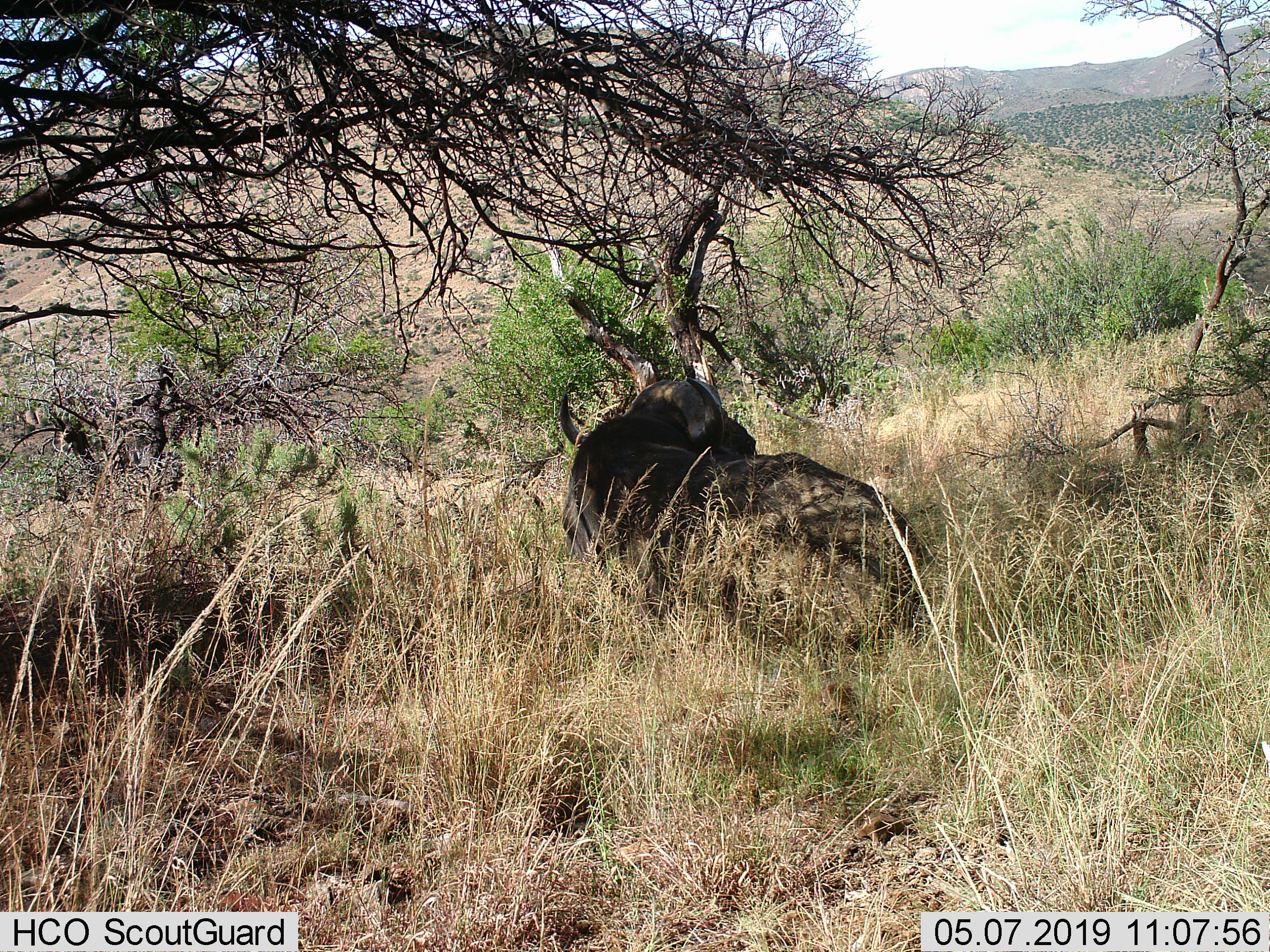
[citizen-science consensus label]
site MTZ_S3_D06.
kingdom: Animalia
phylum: Chordata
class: Mammalia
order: Artiodactyla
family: Bovidae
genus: Syncerus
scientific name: Syncerus caffer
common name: african buffalo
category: buffalo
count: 1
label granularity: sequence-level